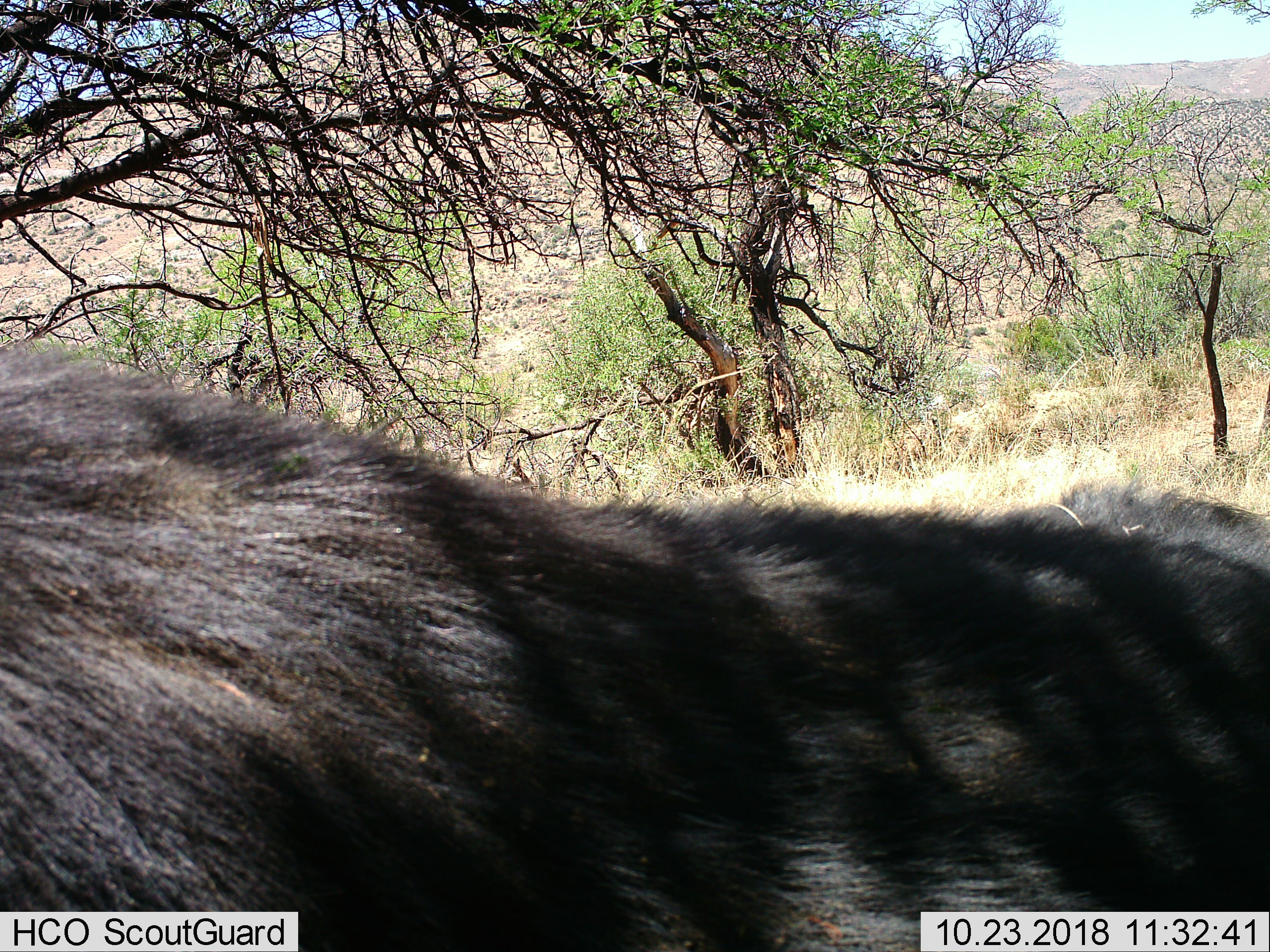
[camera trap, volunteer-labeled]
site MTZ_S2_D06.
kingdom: Animalia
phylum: Chordata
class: Mammalia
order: Artiodactyla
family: Bovidae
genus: Syncerus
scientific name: Syncerus caffer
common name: african buffalo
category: buffalo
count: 1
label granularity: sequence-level